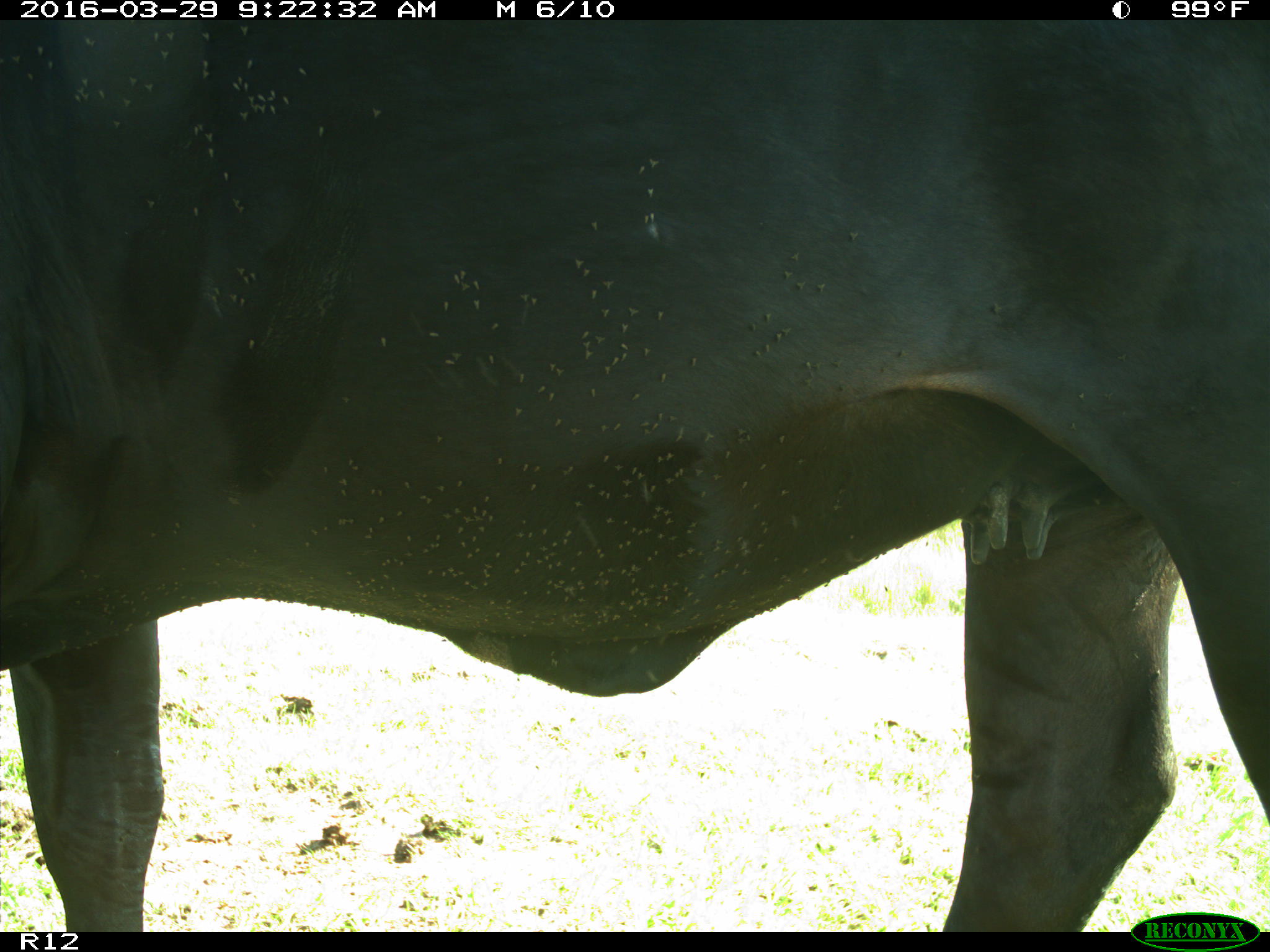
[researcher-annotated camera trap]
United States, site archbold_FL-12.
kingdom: Animalia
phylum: Chordata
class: Mammalia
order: Artiodactyla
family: Bovidae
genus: Bos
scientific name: Bos taurus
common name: domestic cow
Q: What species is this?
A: Bos taurus (domestic cow).